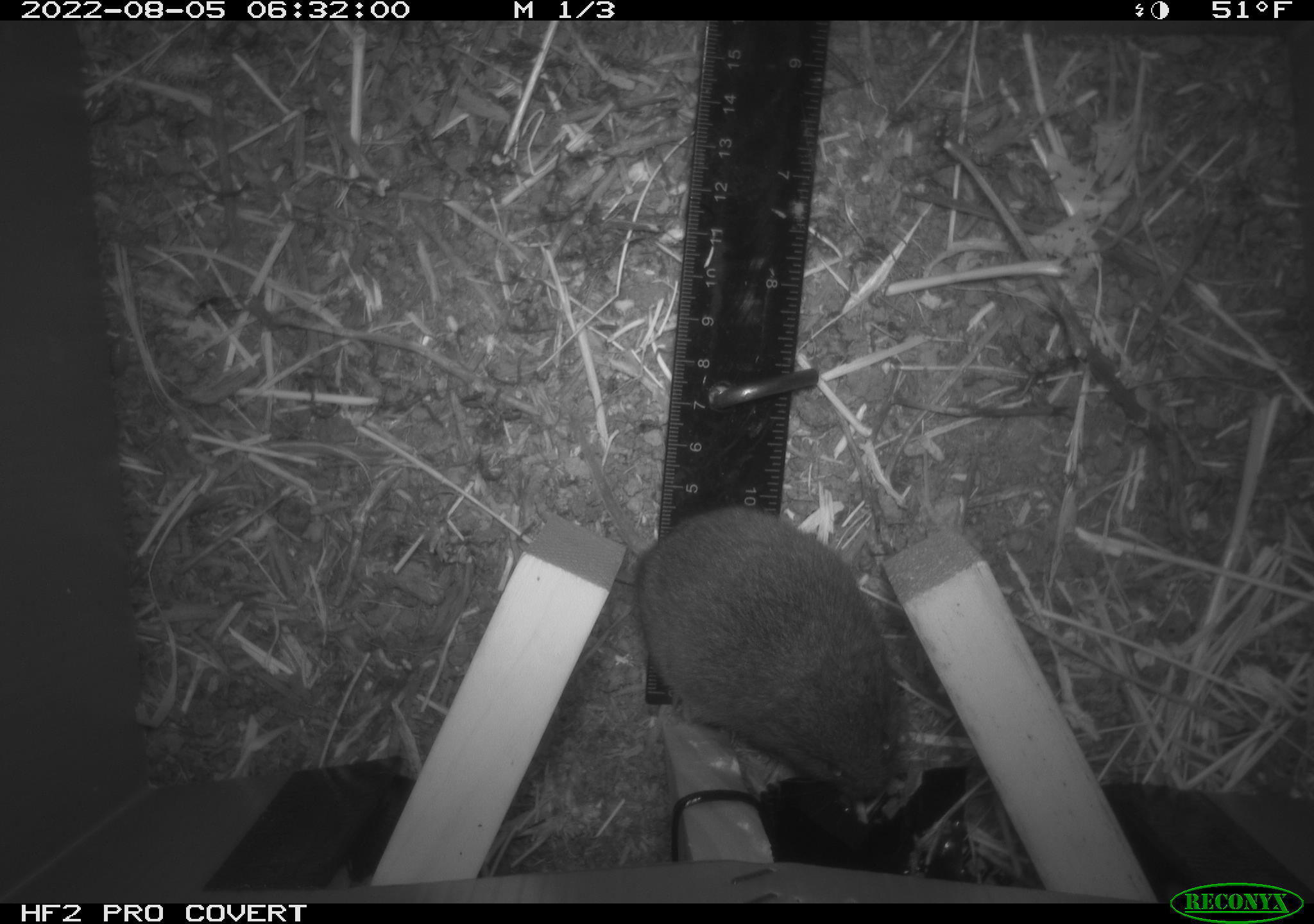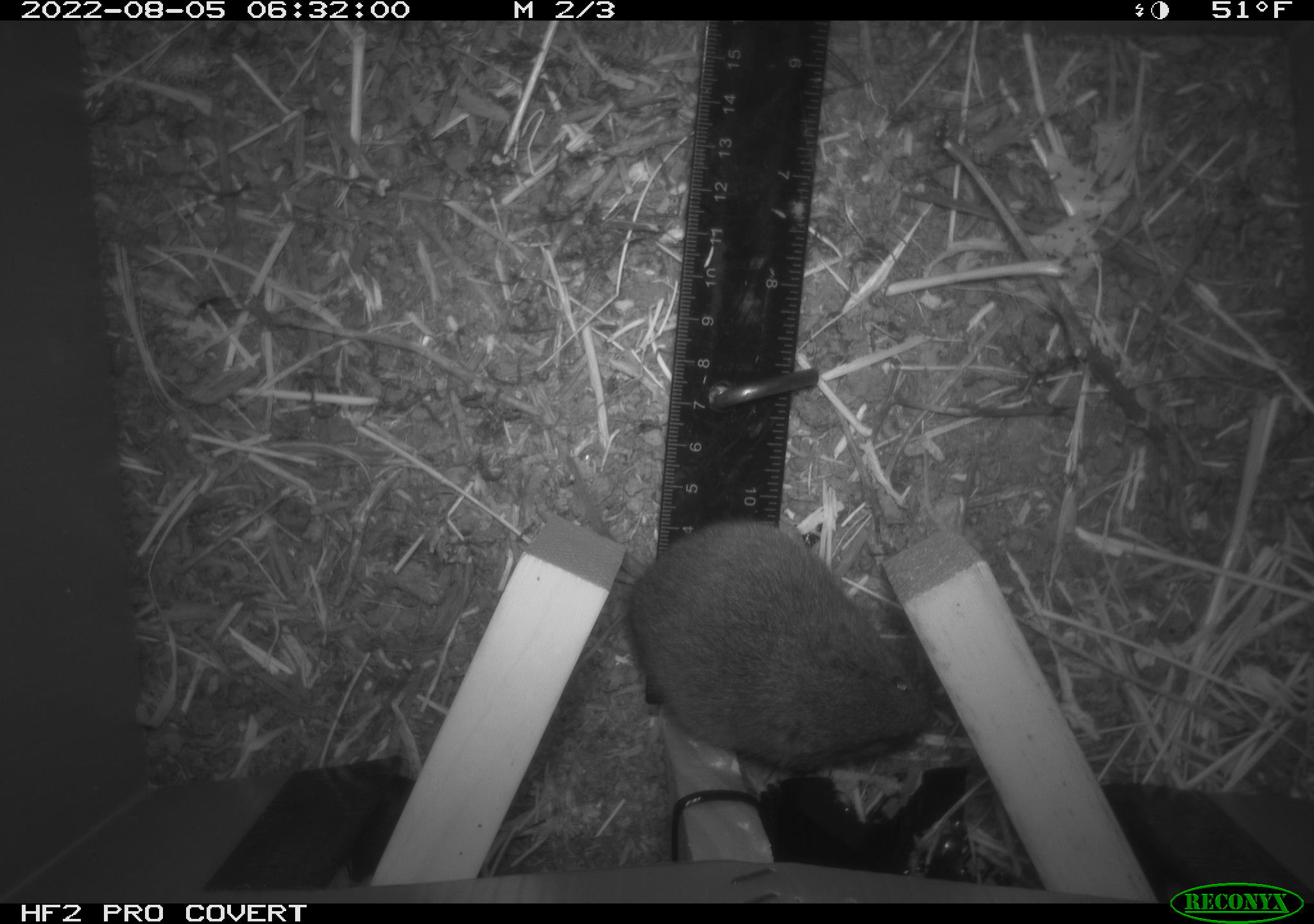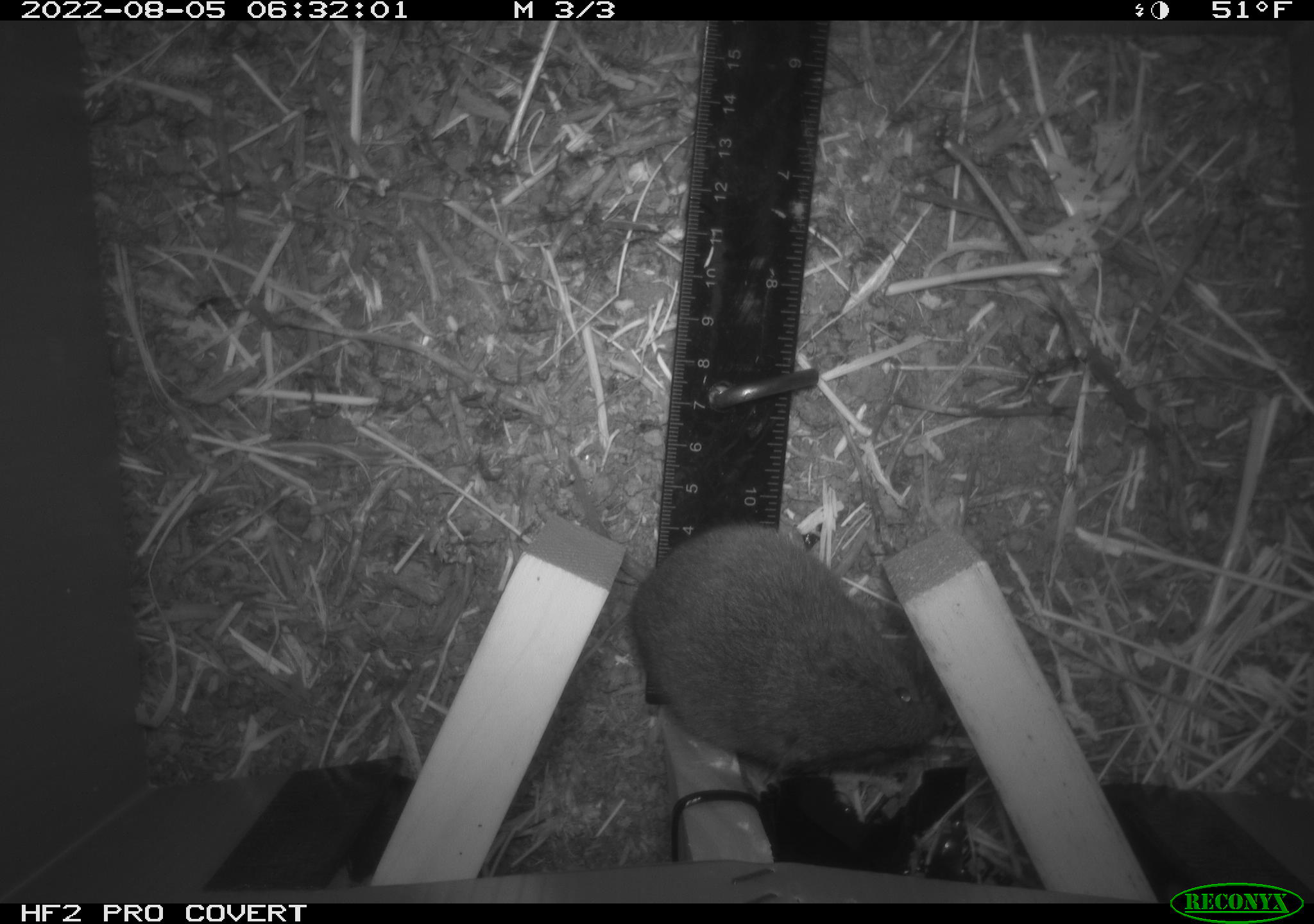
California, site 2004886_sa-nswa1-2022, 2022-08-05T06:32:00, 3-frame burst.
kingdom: Animalia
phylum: Chordata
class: Mammalia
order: Rodentia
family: Cricetidae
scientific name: Cricetidae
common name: hamsters, voles, lemmings, and allies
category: cricetidae family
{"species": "cricetidae family (hamsters, voles, lemmings, and allies) (Cricetidae)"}